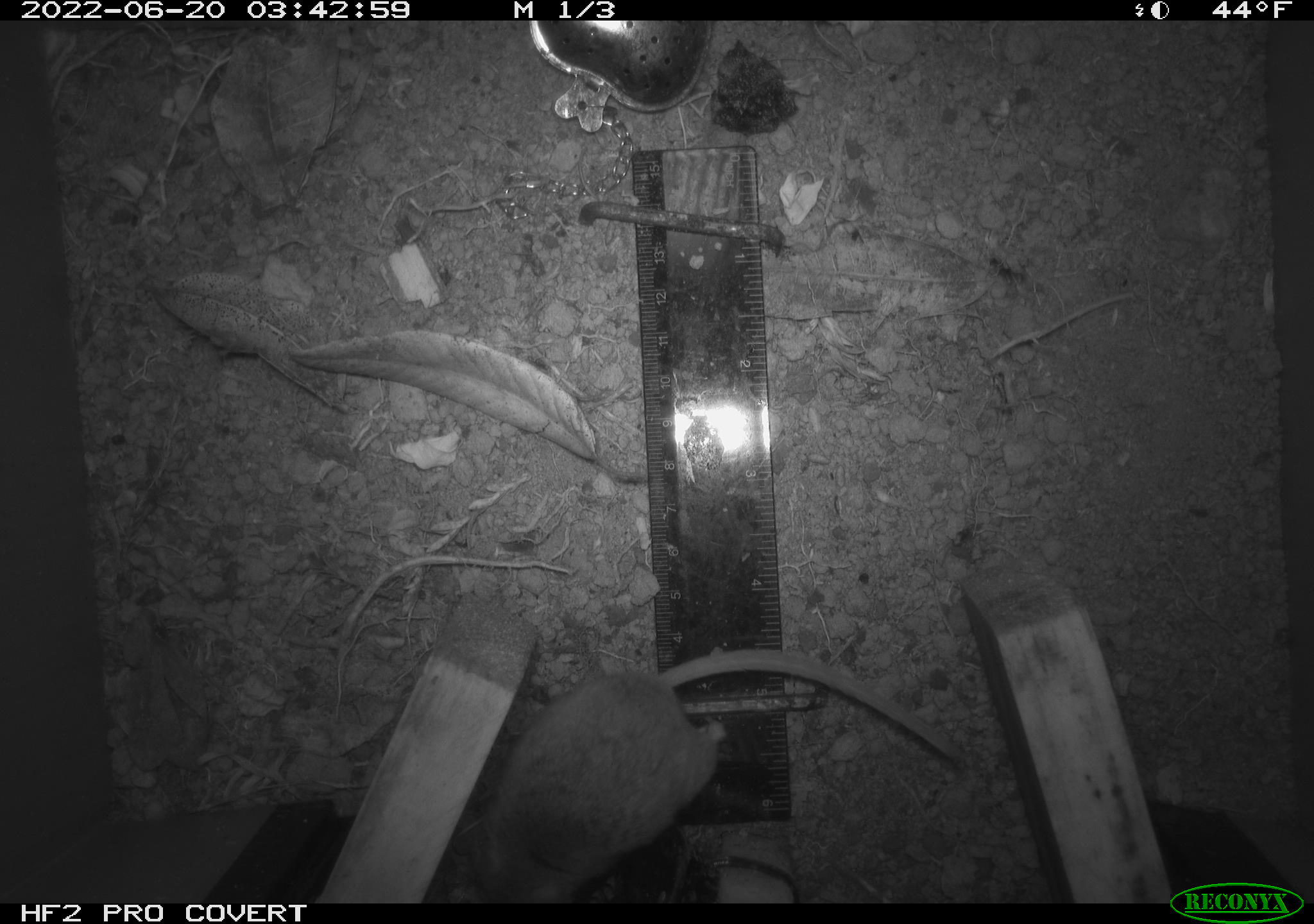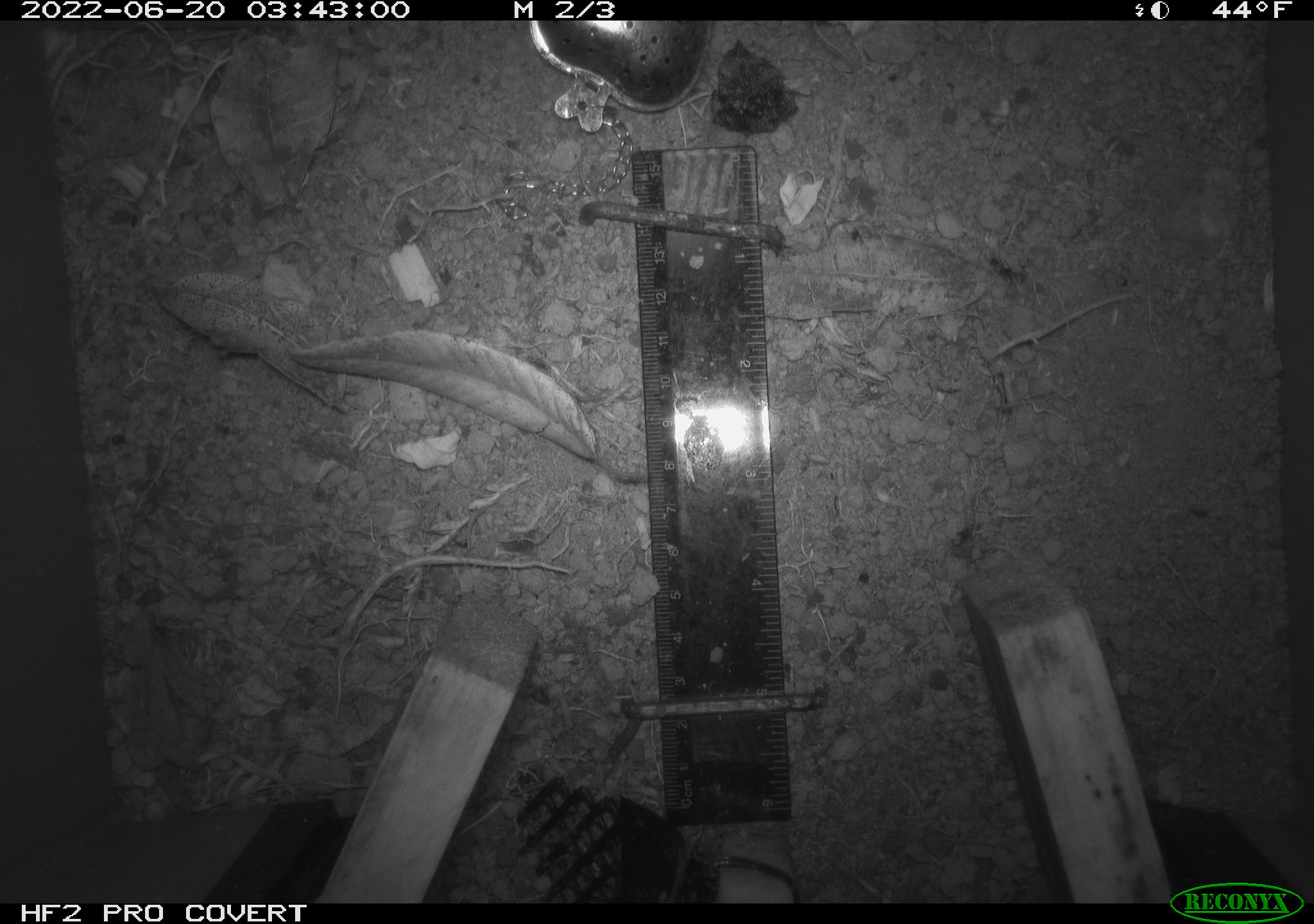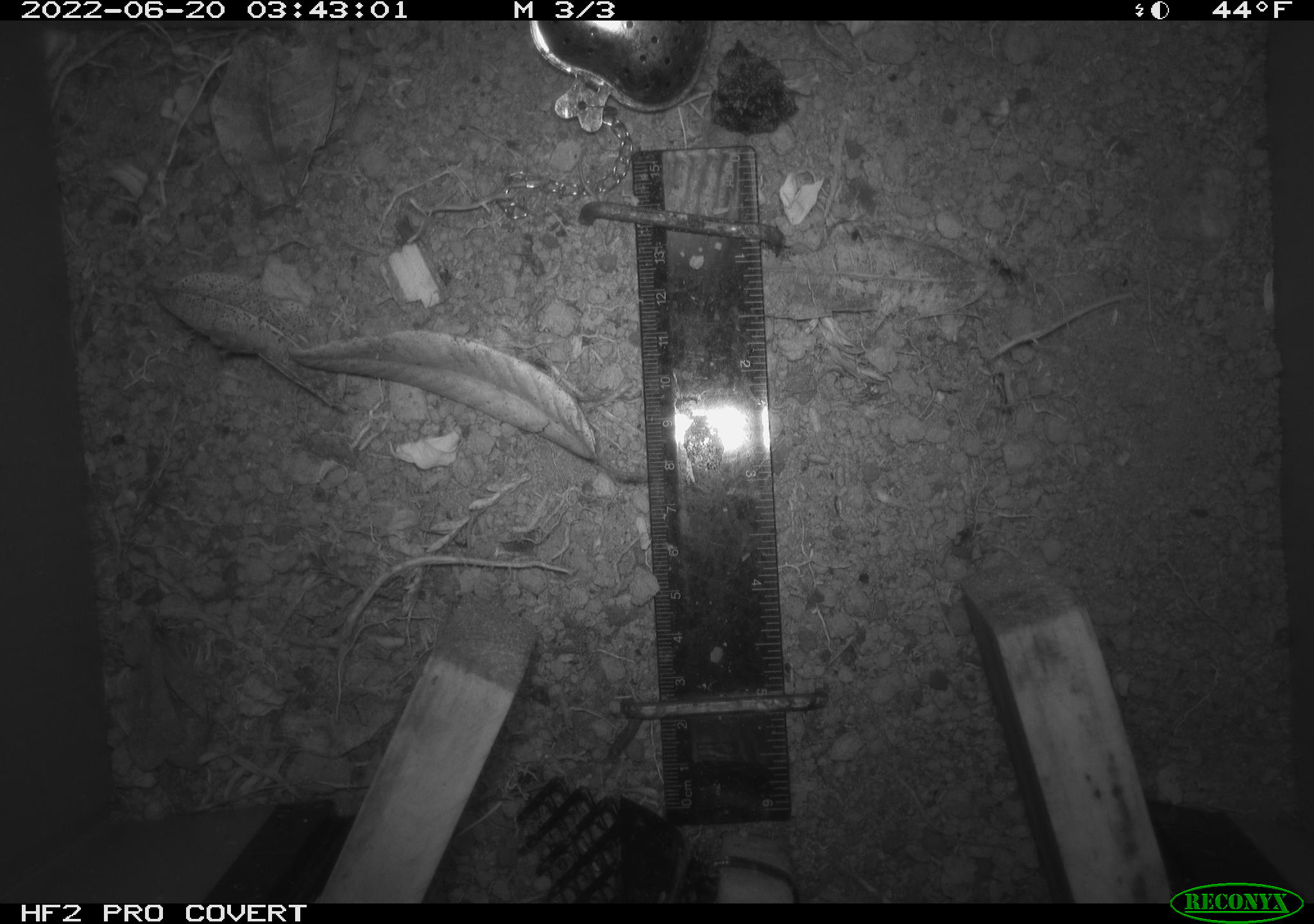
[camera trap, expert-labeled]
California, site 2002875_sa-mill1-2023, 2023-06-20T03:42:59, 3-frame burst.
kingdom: Animalia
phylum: Chordata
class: Mammalia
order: Rodentia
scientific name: Rodentia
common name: mouse species